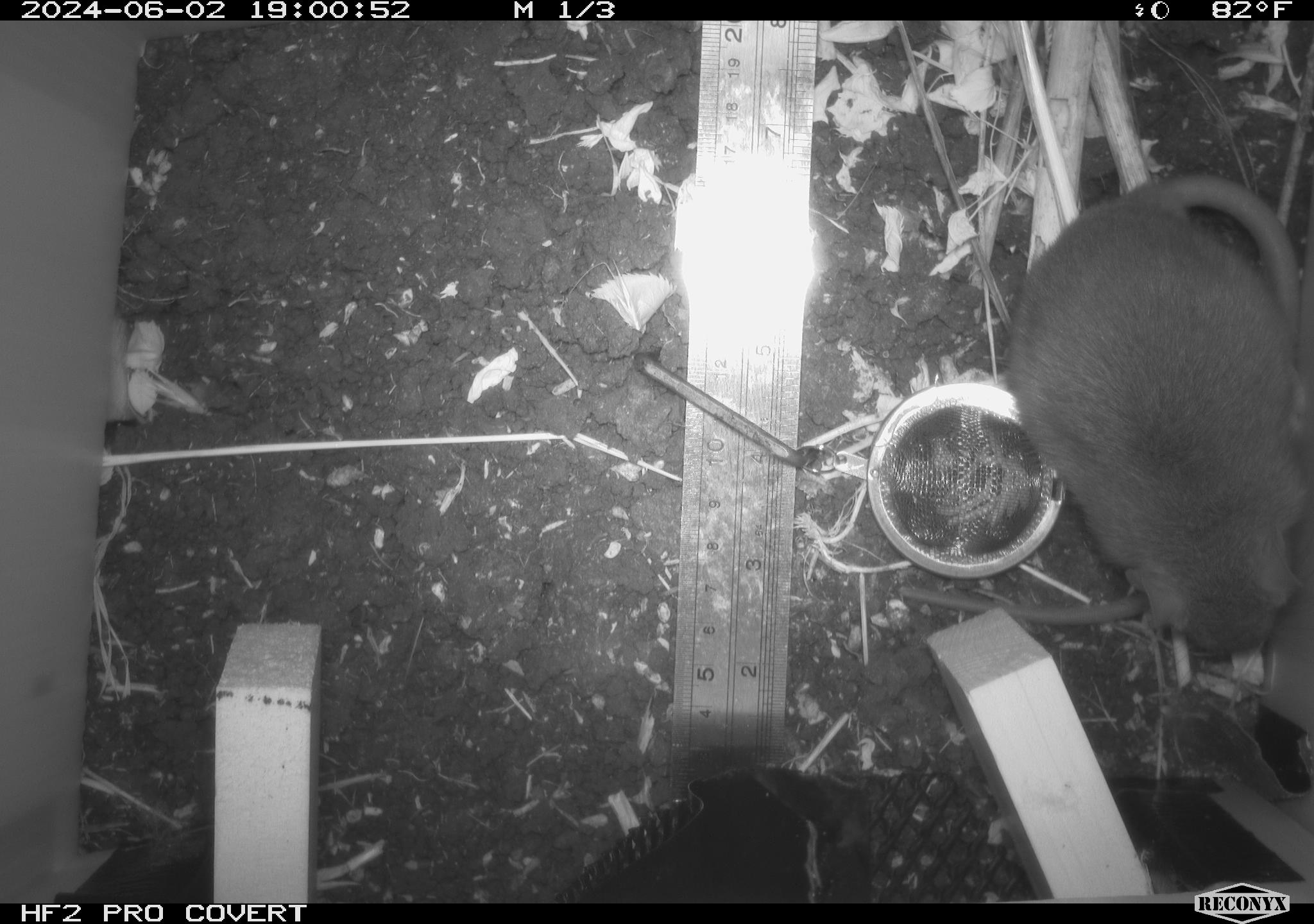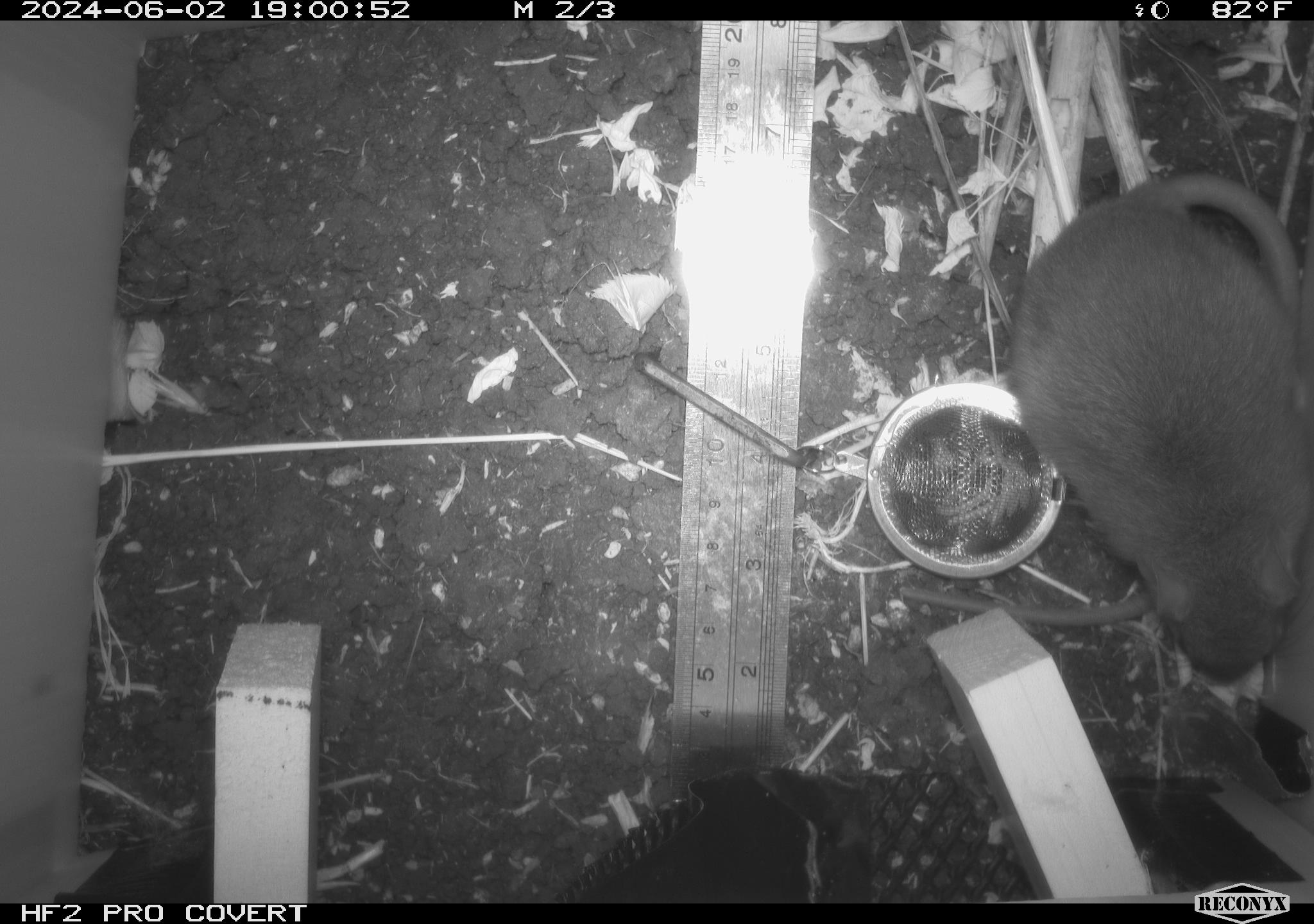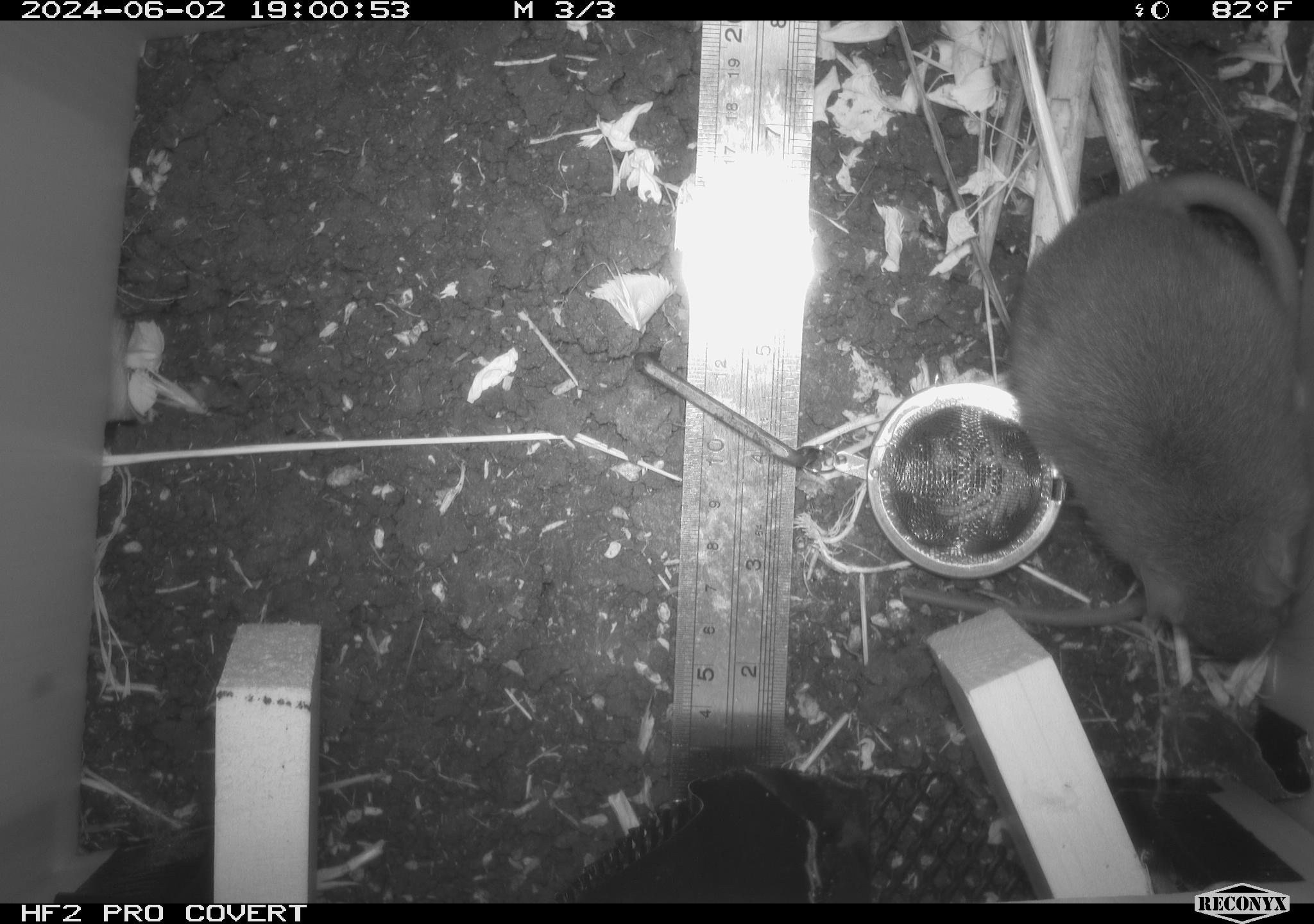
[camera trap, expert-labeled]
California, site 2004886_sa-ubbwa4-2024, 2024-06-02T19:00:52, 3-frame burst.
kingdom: Animalia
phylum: Chordata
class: Mammalia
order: Rodentia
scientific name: Rodentia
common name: woodrat or rat or mouse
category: woodrat or rat or mouse species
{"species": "woodrat or rat or mouse species (woodrat or rat or mouse) (Rodentia)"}